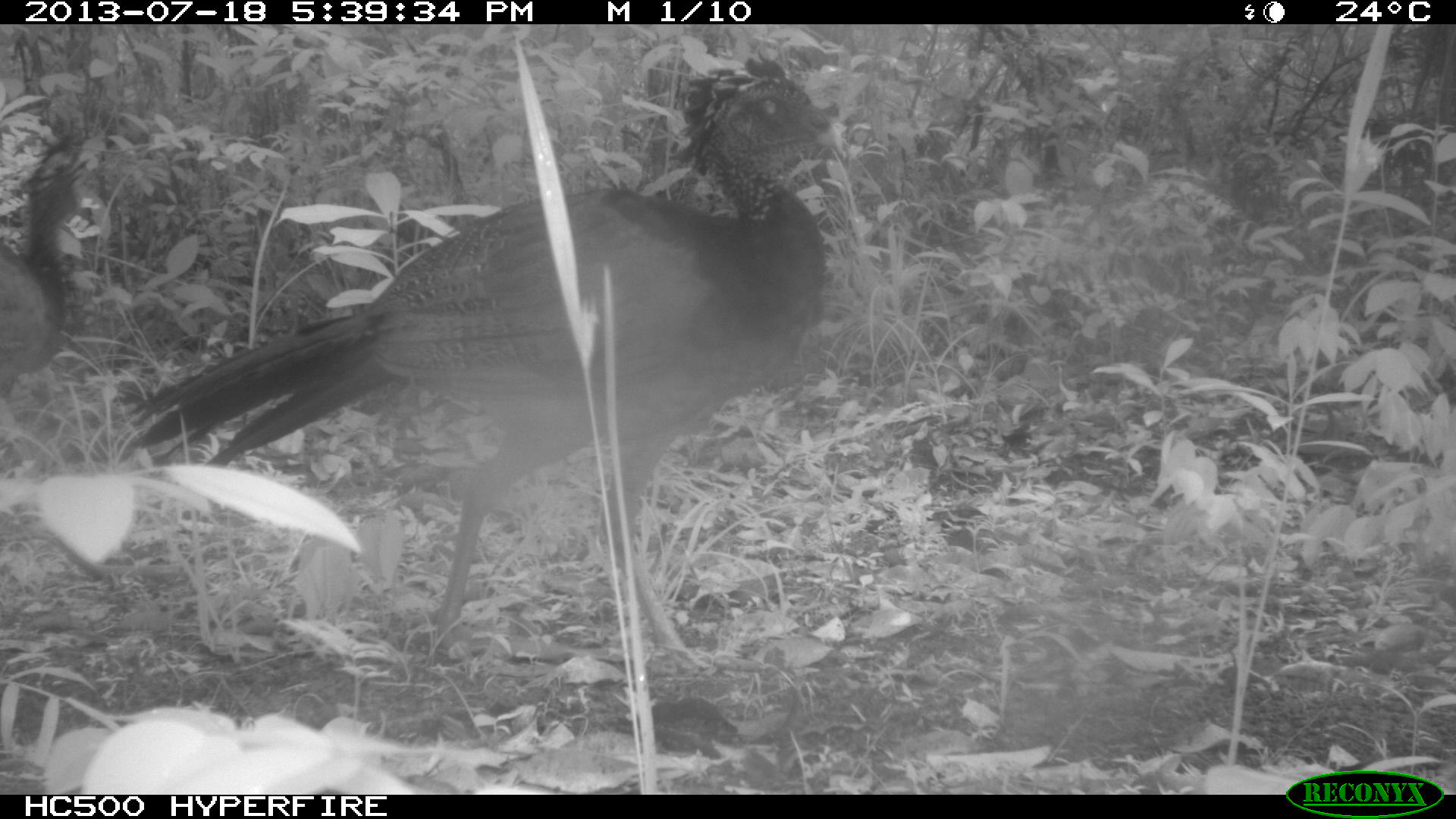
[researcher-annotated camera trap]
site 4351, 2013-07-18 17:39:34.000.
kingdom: Animalia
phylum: Chordata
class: Aves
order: Galliformes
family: Cracidae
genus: Crax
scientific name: Crax rubra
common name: great curassow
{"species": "Crax rubra (great curassow)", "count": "3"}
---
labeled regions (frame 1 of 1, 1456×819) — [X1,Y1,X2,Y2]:
crax rubra: [116,51,833,664]